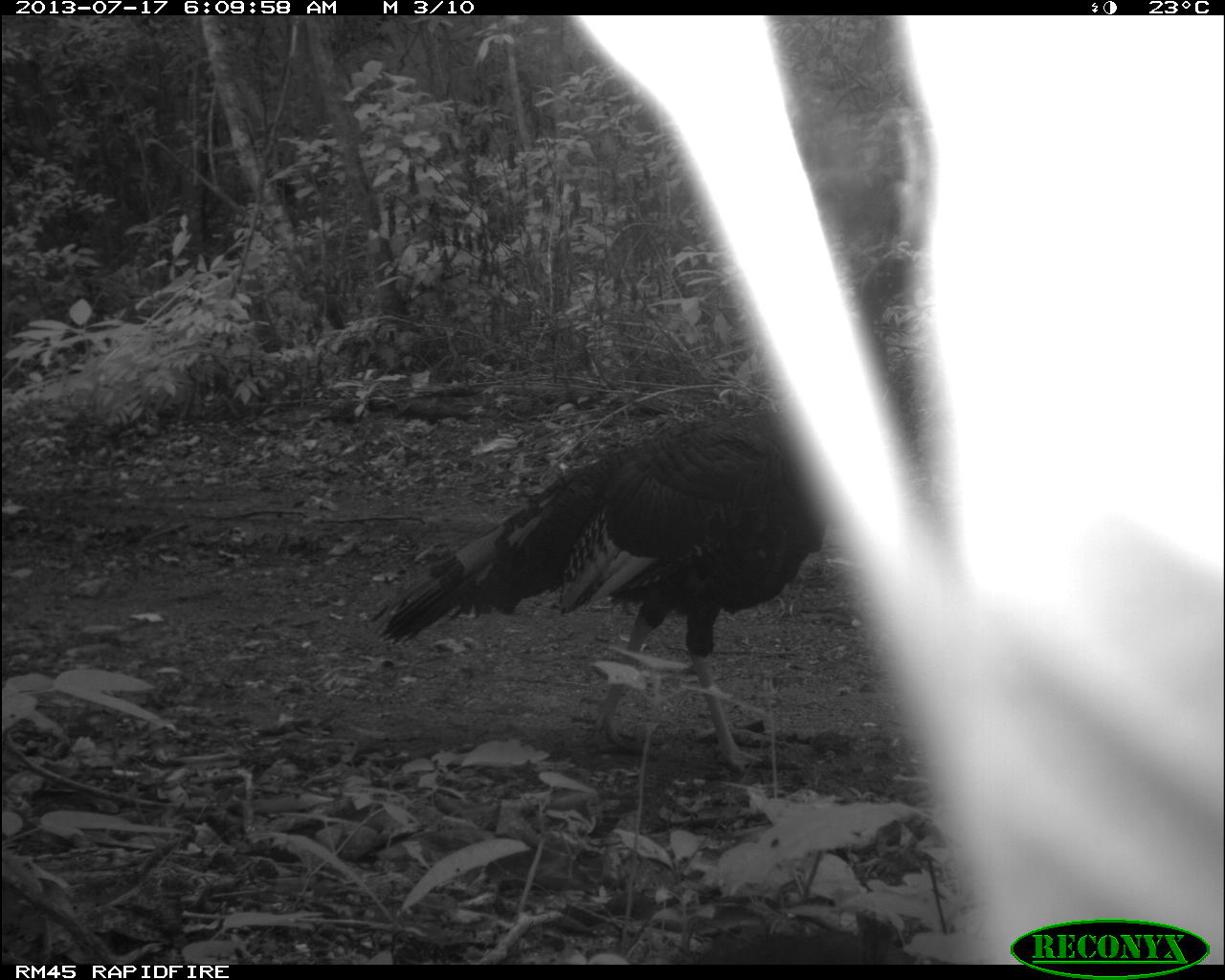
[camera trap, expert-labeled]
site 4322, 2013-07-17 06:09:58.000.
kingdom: Animalia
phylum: Chordata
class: Aves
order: Galliformes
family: Phasianidae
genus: Meleagris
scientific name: Meleagris ocellata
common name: ocellated turkey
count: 1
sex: male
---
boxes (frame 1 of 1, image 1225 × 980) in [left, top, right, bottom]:
meleagris ocellata: [366, 250, 923, 775]